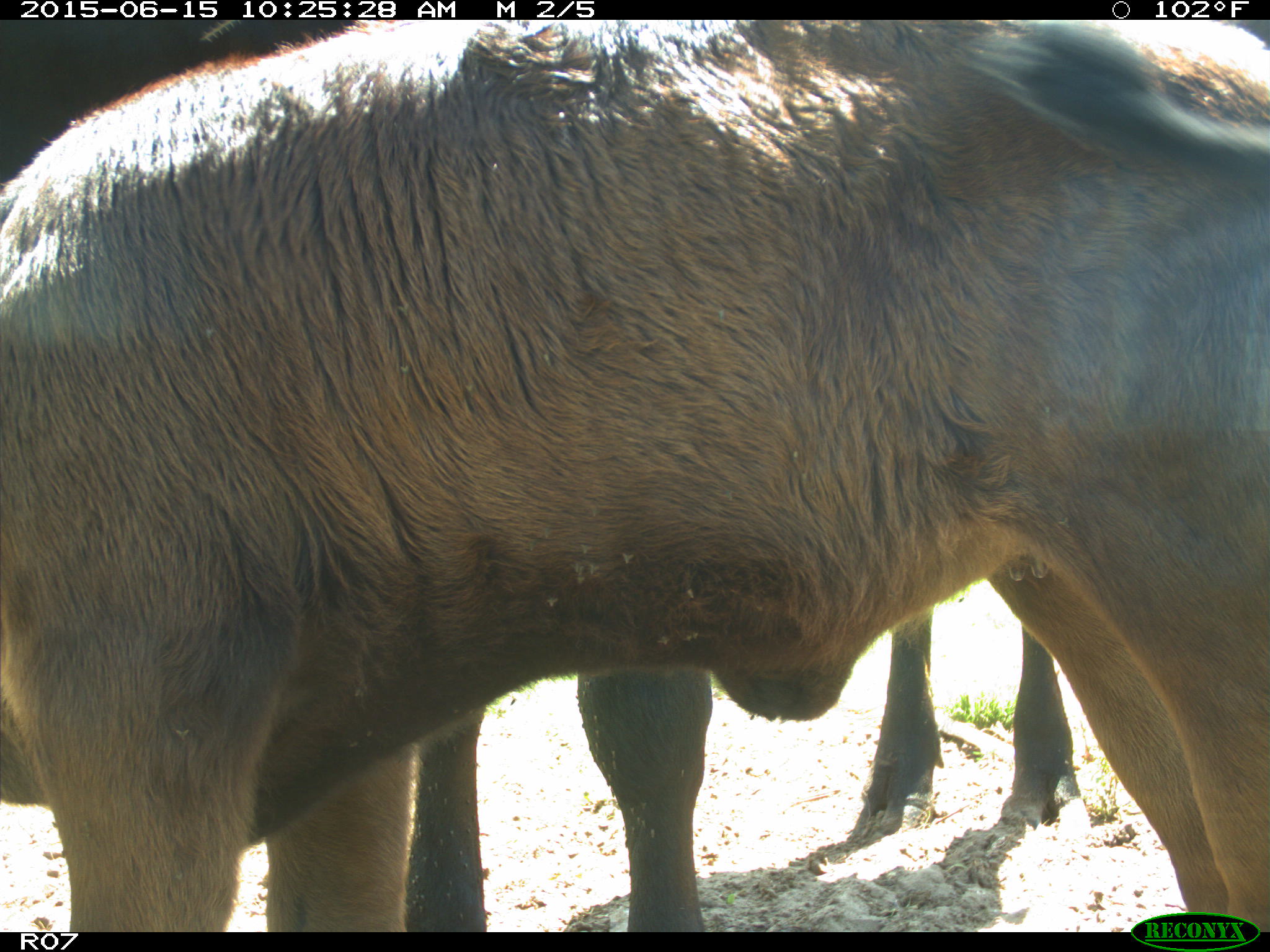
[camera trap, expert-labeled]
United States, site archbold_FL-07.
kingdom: Animalia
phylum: Chordata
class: Mammalia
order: Artiodactyla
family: Bovidae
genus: Bos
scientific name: Bos taurus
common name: domestic cow